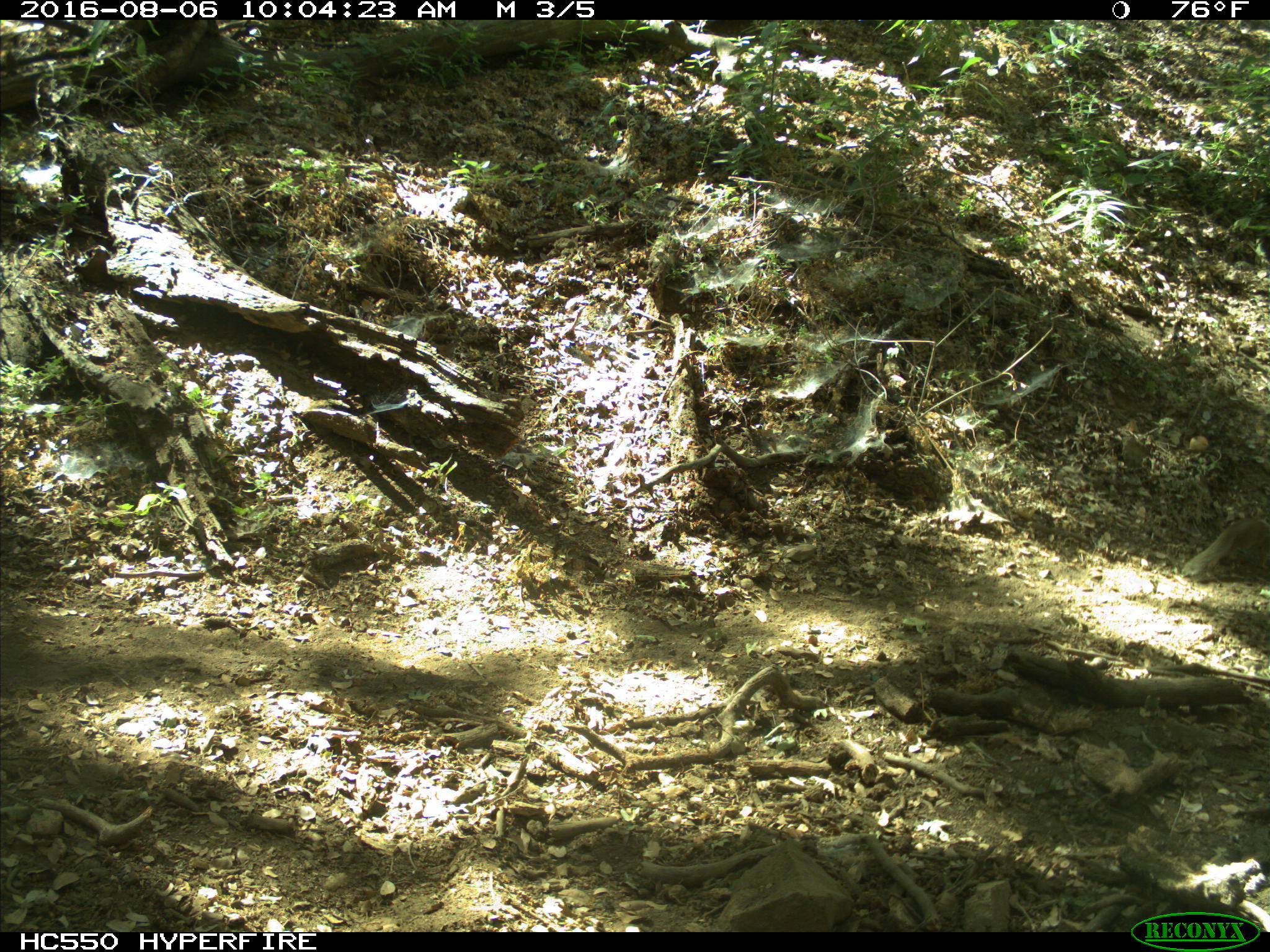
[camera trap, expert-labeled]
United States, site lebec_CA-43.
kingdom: Animalia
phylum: Chordata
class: Mammalia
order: Rodentia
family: Sciuridae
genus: Otospermophilus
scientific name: Otospermophilus beecheyi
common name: california ground squirrel